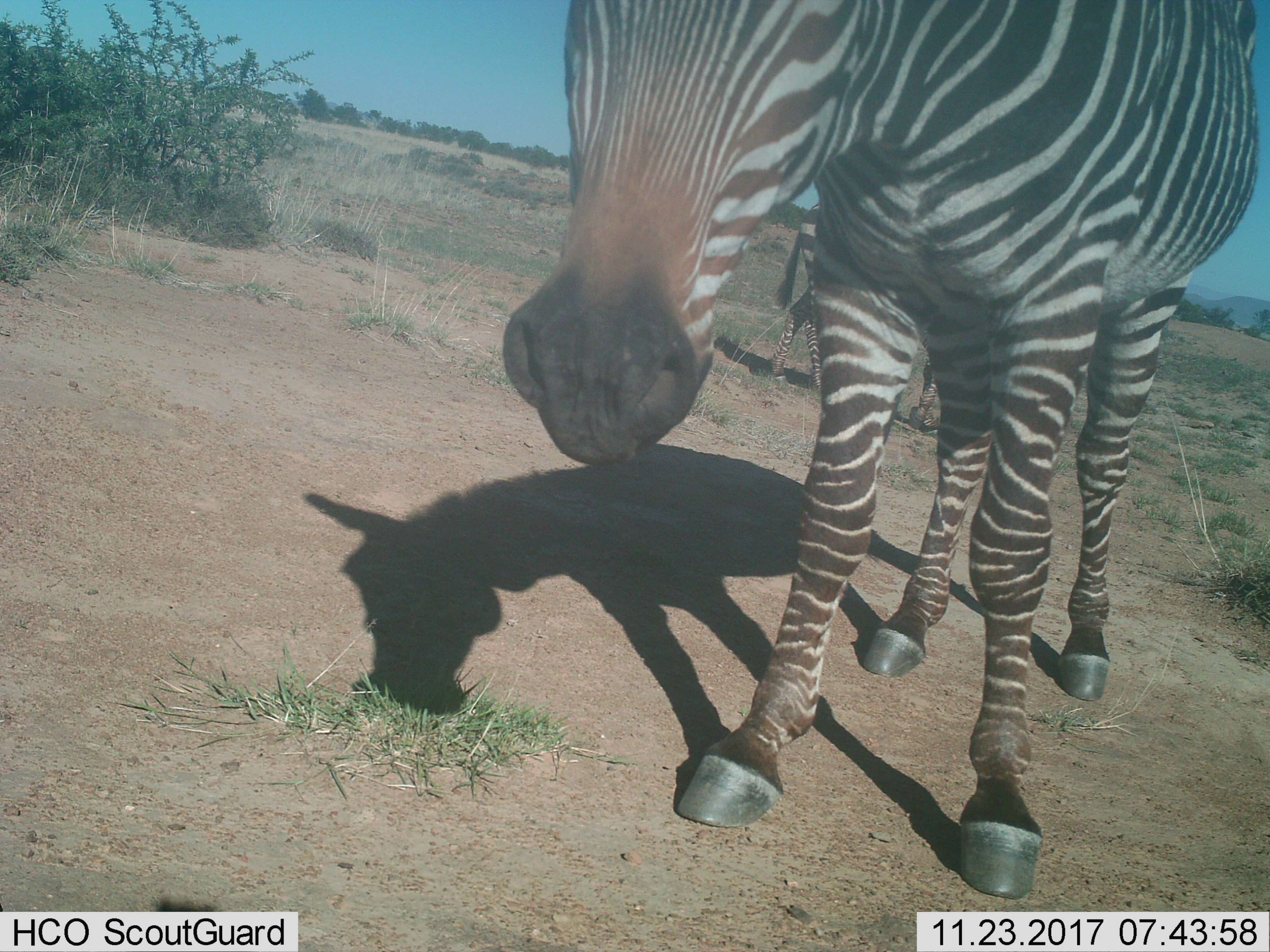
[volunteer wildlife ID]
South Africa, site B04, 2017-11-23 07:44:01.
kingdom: Animalia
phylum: Chordata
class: Mammalia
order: Perissodactyla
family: Equidae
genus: Equus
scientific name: Equus zebra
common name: mountain zebra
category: zebramountain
Zebramountain (mountain zebra) (Equus zebra), count 2. Behavior (volunteer vote fractions): standing 100%, resting 0%, moving 25%, interacting 0%. Young present (vote fraction): 0%. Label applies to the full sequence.